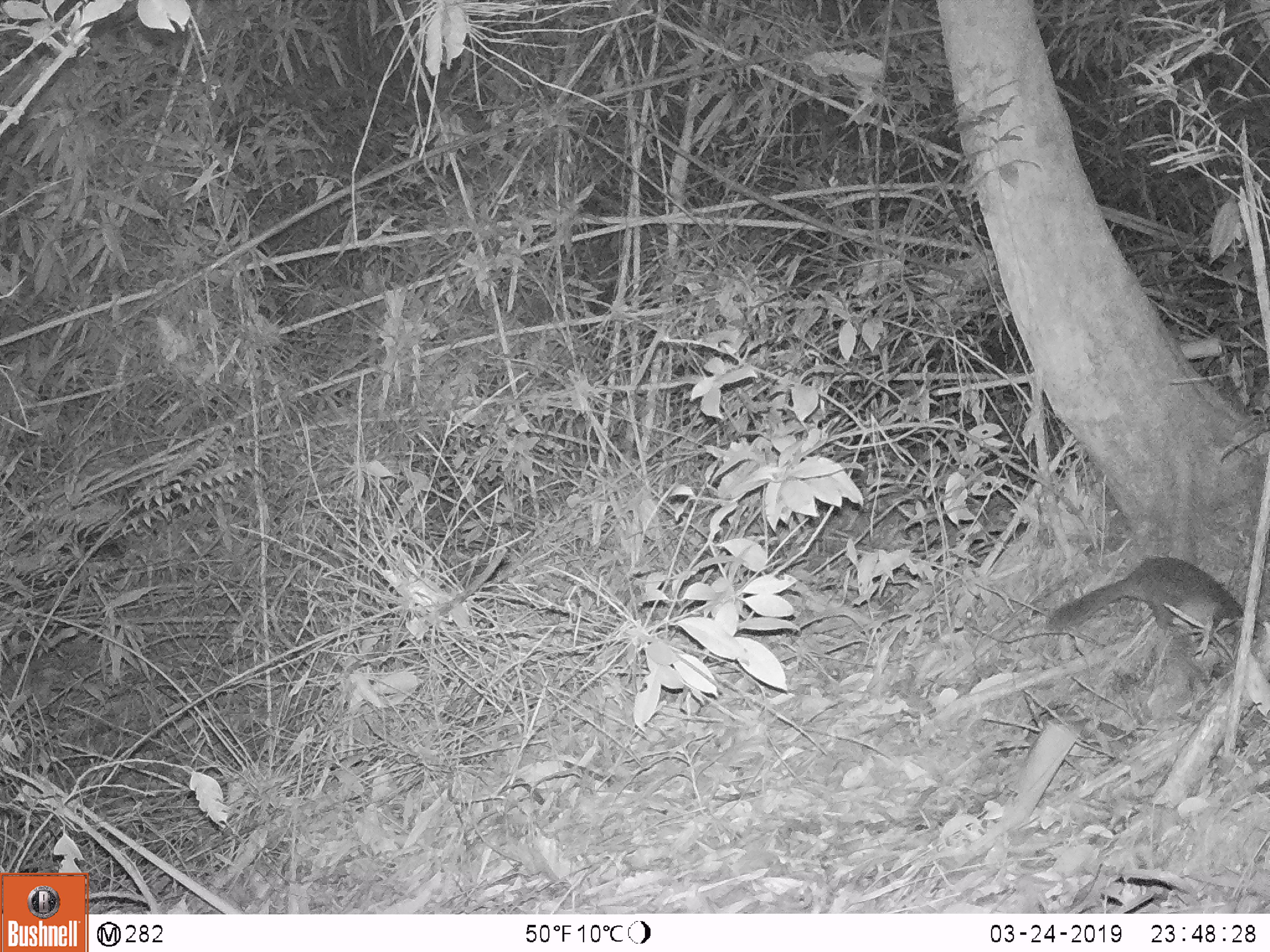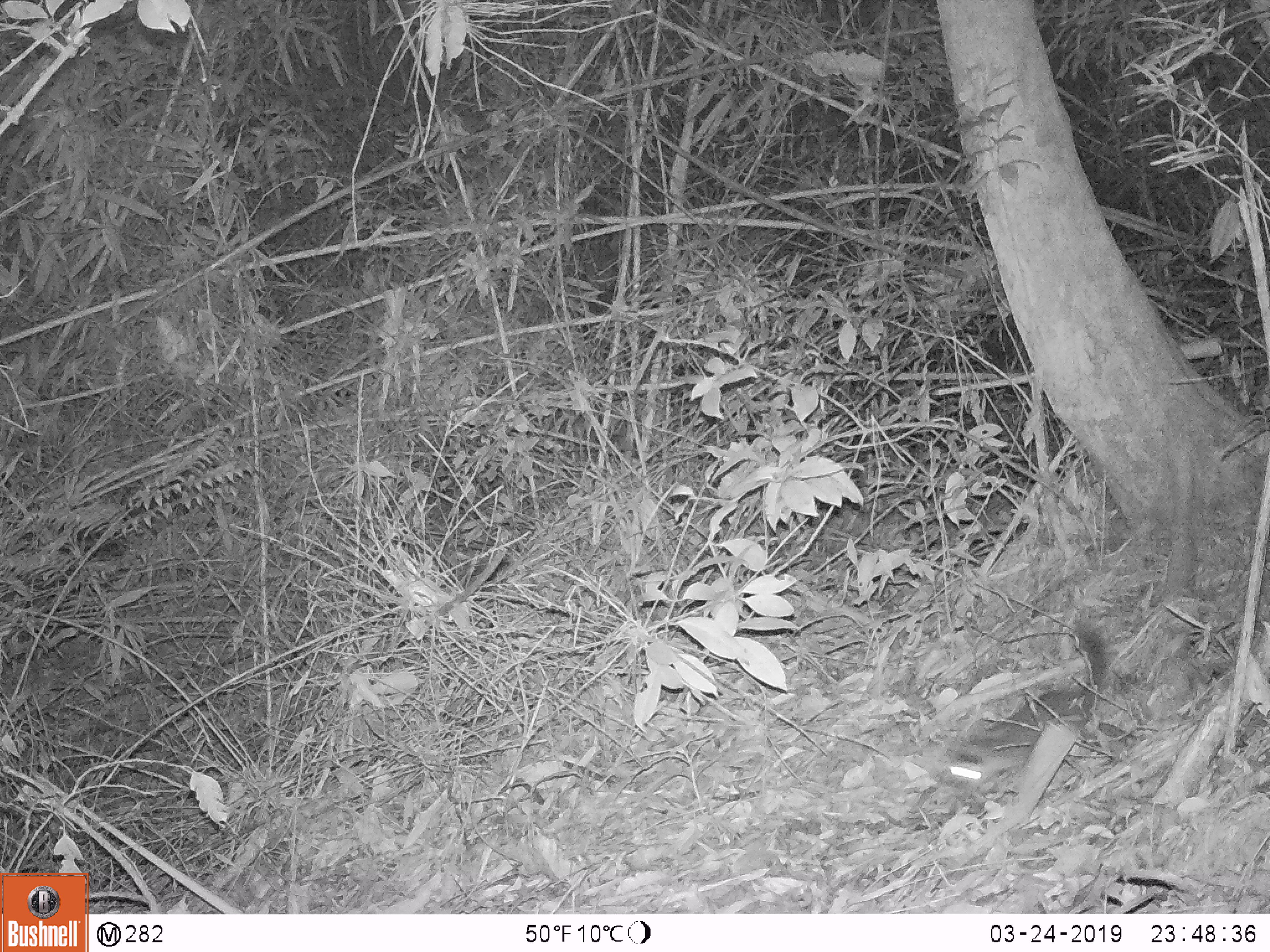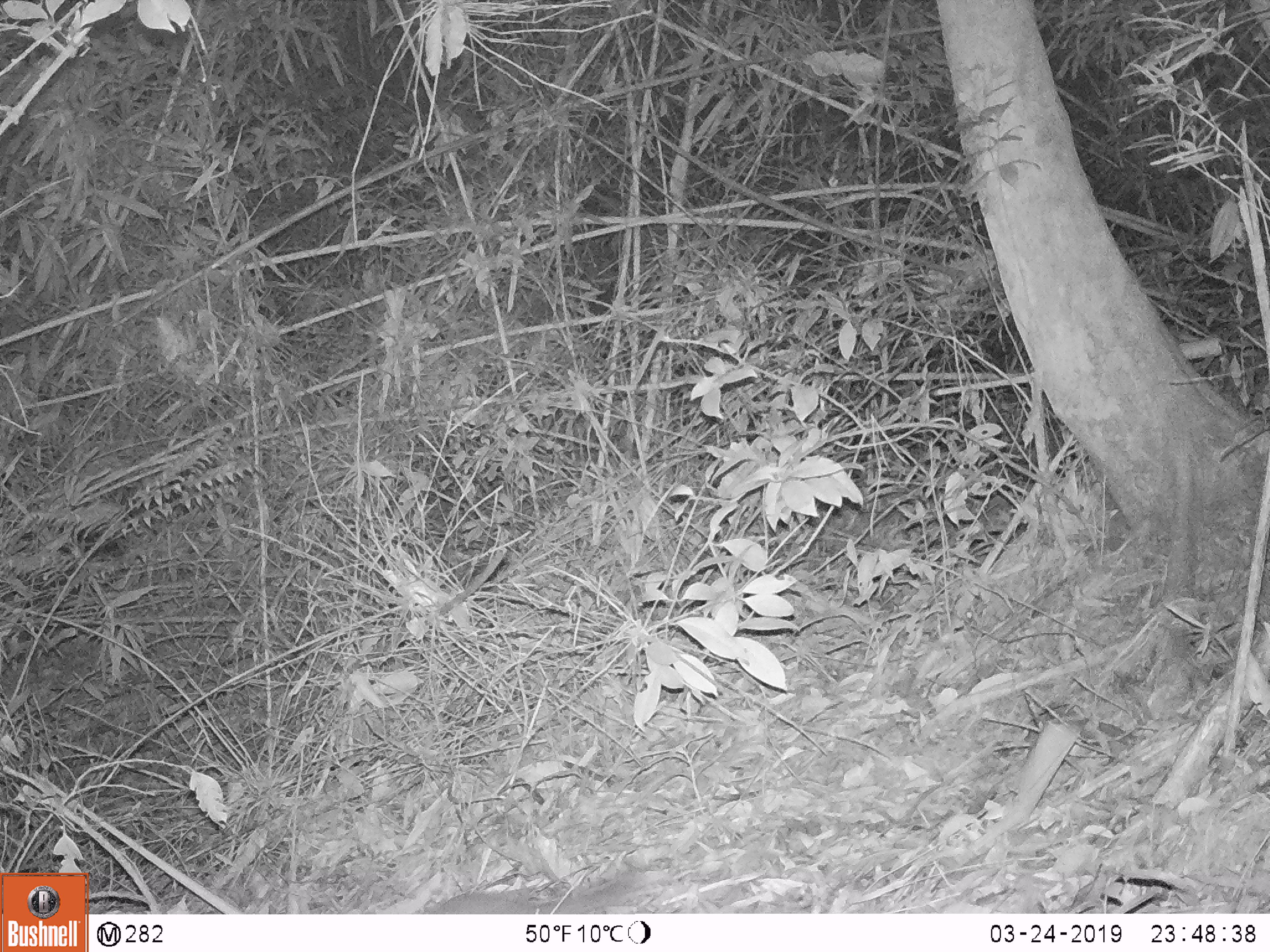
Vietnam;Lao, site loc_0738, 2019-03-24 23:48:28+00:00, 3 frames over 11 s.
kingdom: Animalia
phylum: Chordata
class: Mammalia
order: Carnivora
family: Mustelidae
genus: Melogale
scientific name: Melogale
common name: ferret badger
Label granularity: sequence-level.